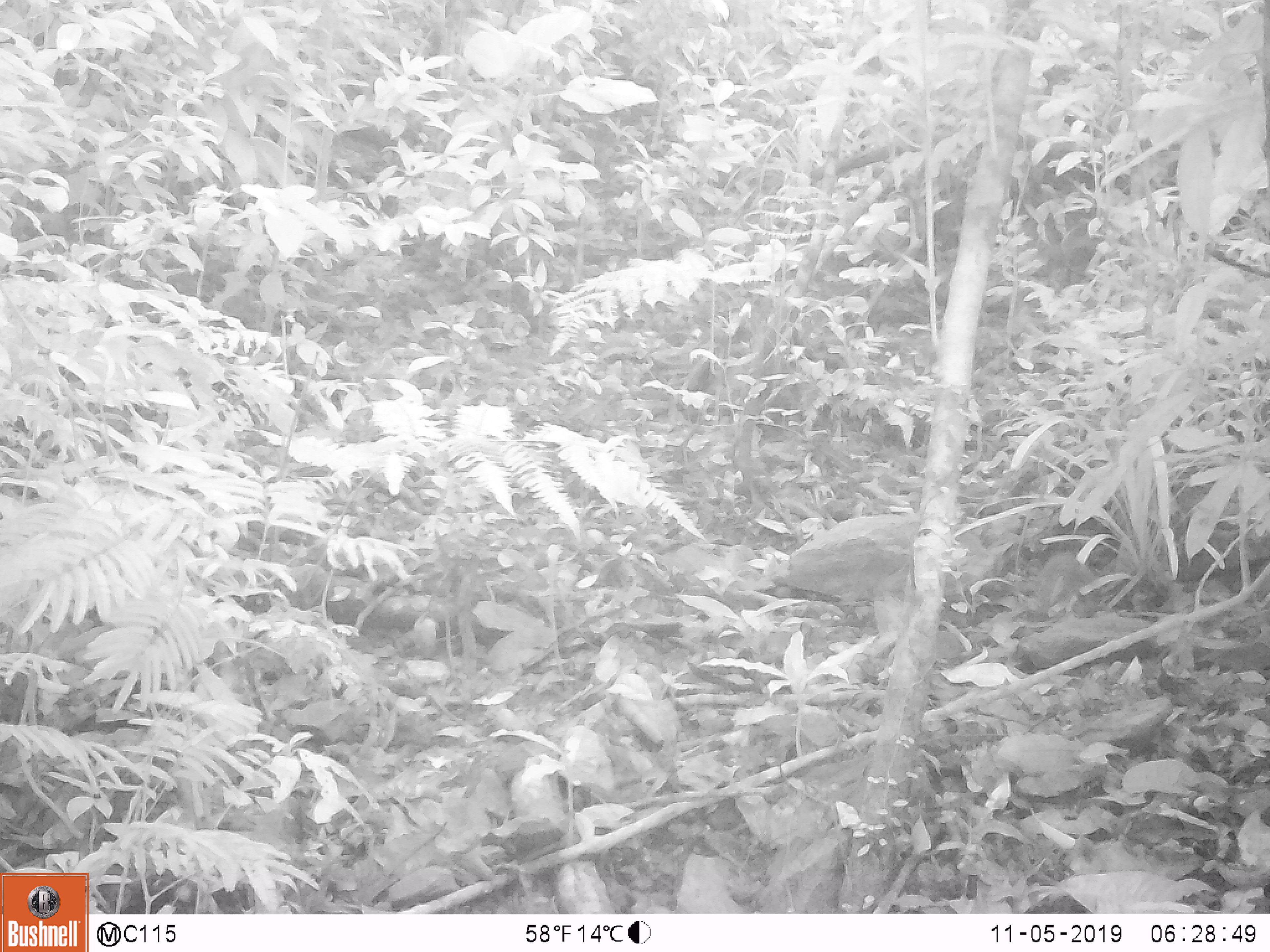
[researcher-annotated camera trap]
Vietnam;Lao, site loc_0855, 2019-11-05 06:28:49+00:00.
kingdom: Animalia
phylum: Chordata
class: Mammalia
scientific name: Mammalia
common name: mammal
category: unidentified small mammal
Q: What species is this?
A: Unidentified small mammal (mammal) (Mammalia).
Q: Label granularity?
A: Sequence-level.